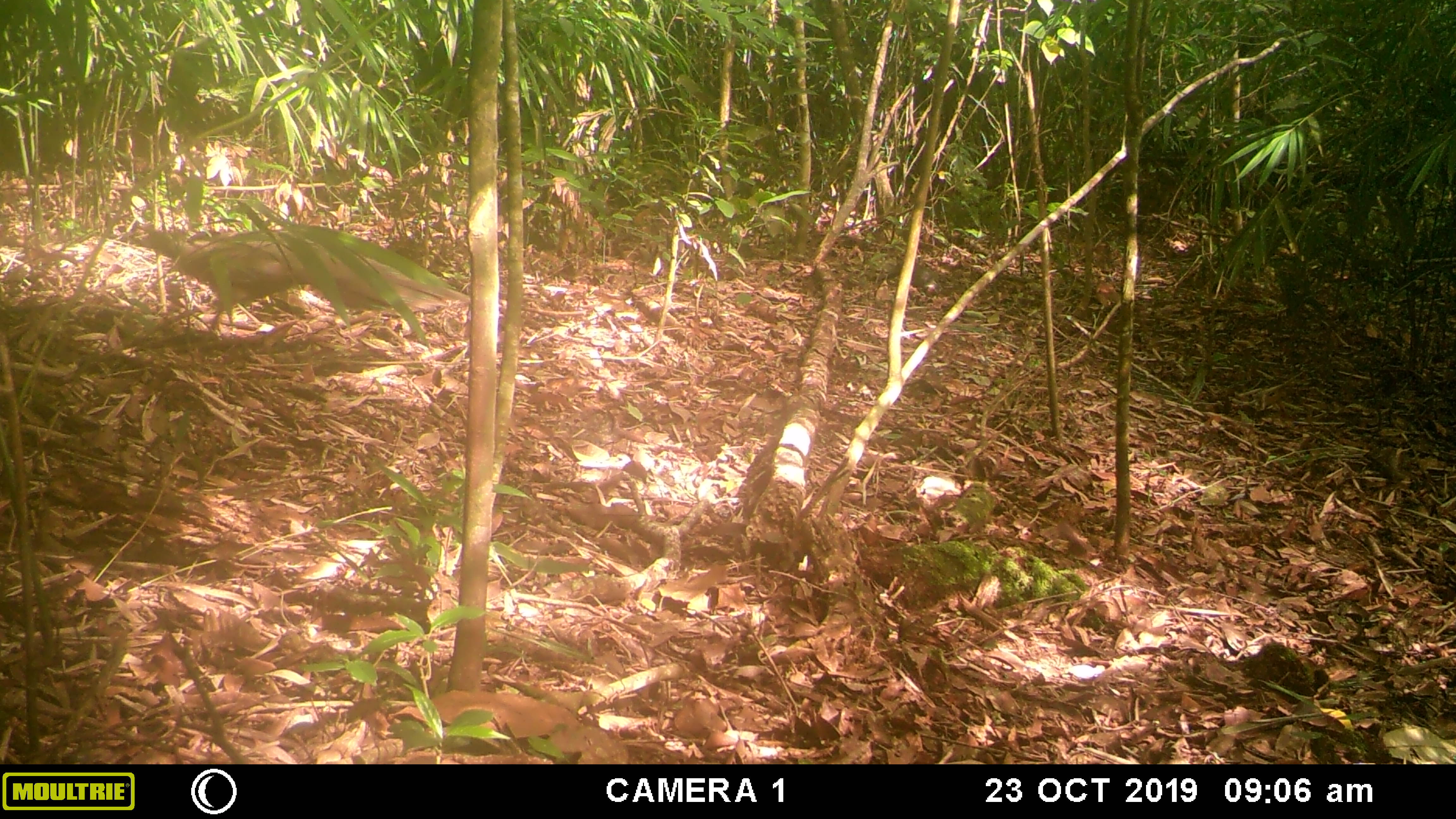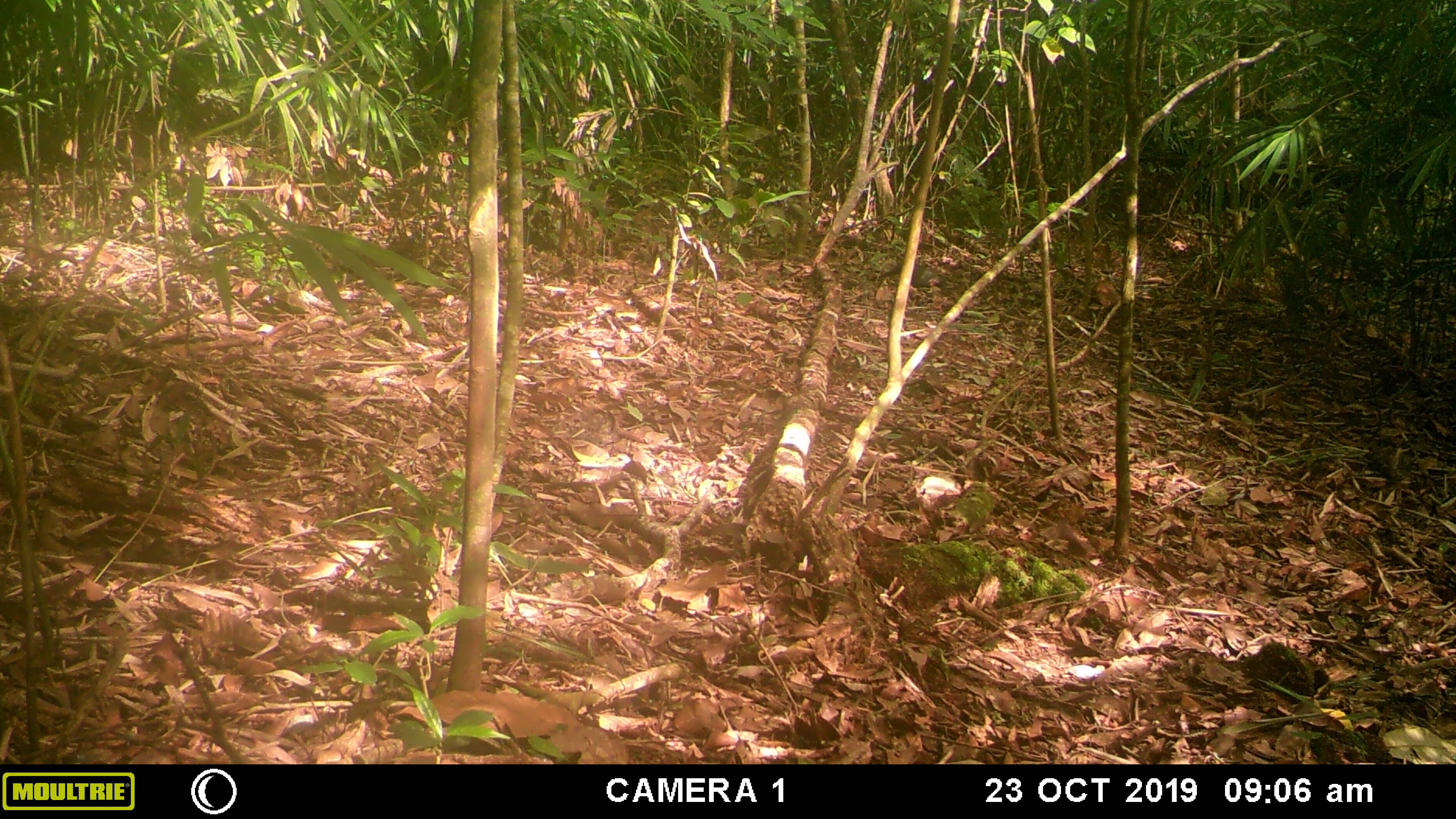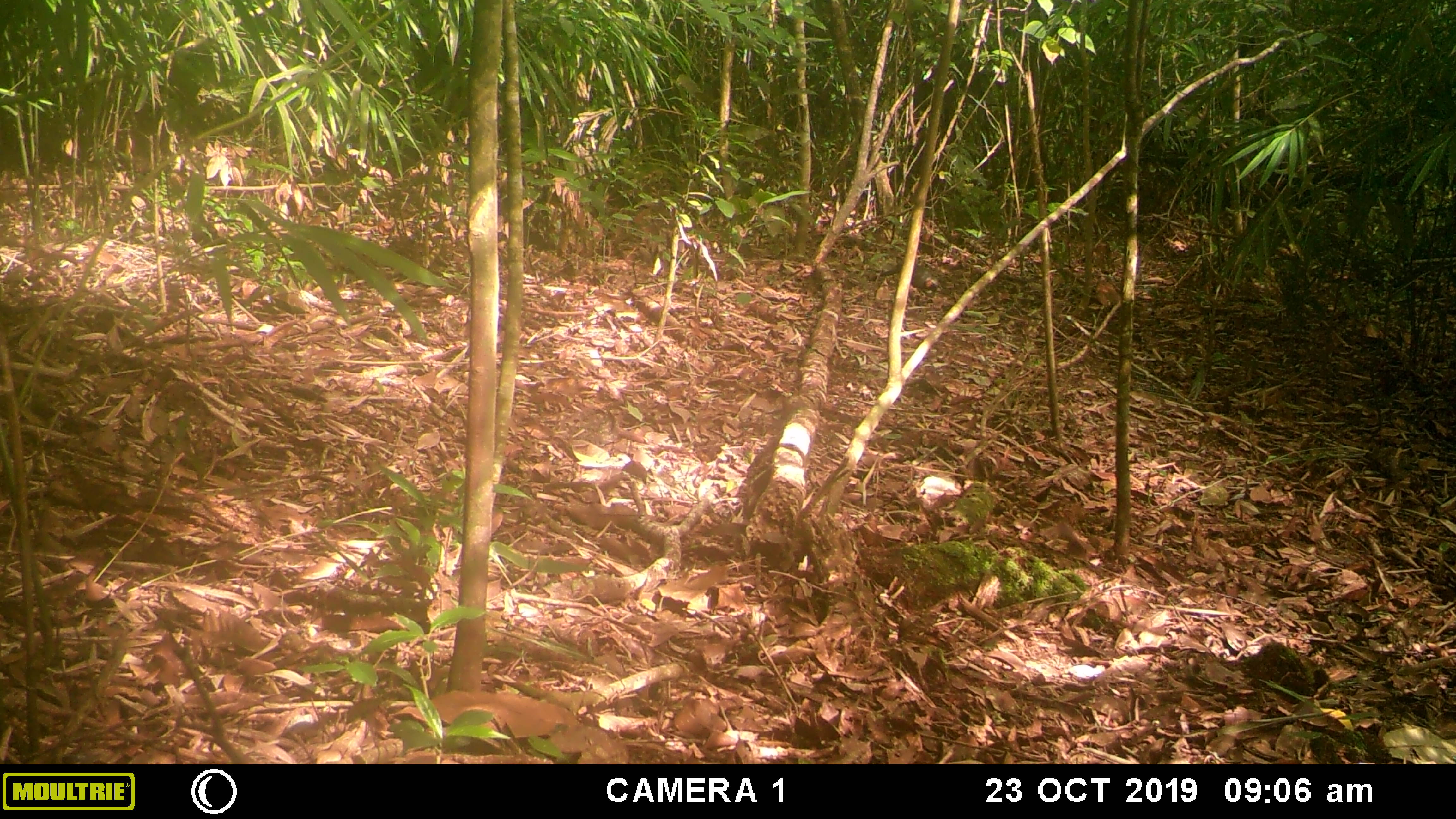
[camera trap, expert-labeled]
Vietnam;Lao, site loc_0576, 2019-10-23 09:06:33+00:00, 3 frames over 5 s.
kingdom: Animalia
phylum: Chordata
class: Aves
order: Galliformes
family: Phasianidae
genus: Polyplectron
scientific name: Polyplectron bicalcaratum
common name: gray peacock-pheasant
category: grey peacock pheasant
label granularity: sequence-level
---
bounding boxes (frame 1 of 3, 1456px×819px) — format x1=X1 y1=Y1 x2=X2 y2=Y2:
grey peacock pheasant: x1=135 y1=231 x2=471 y2=331